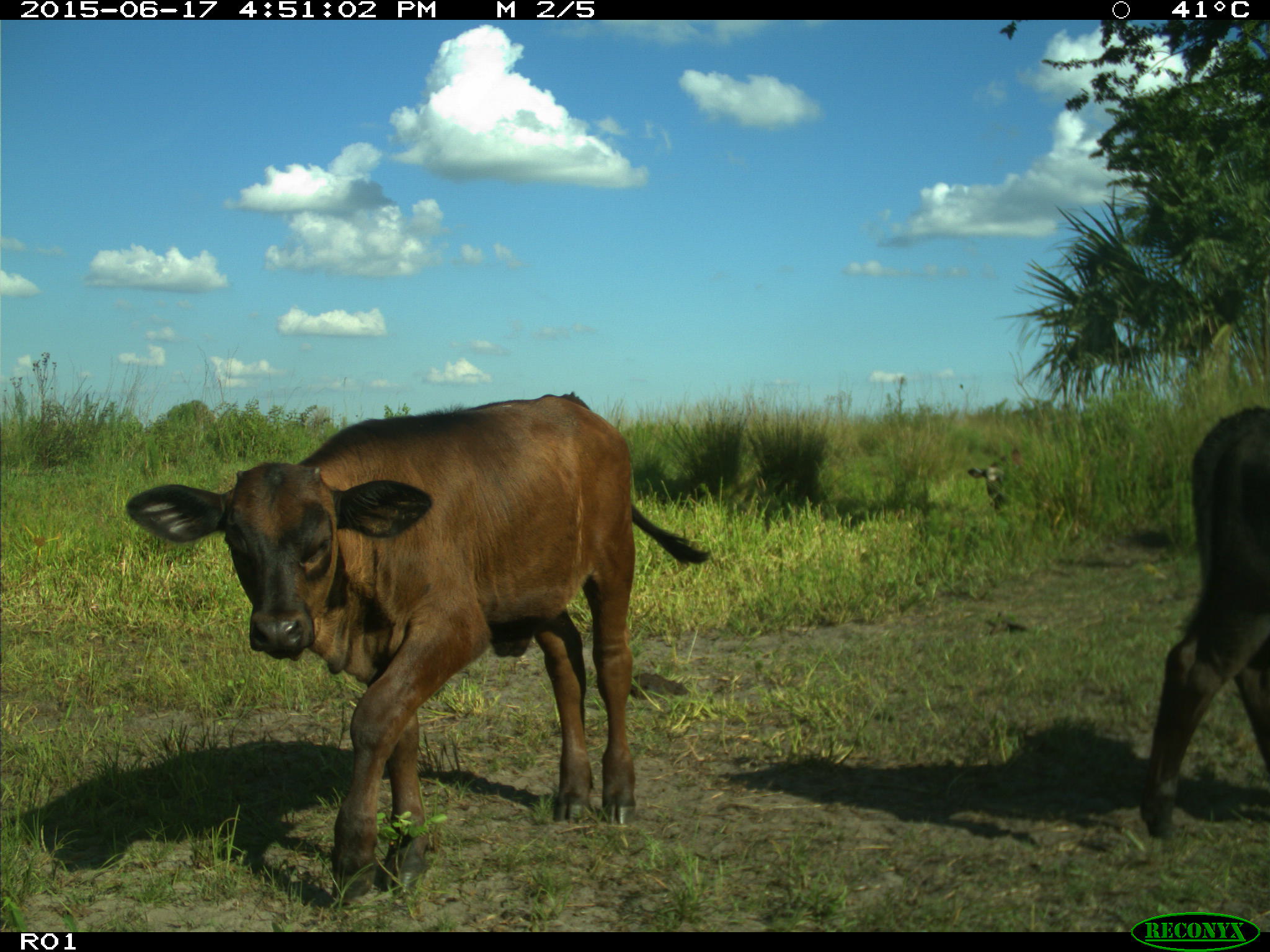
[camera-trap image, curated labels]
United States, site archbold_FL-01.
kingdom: Animalia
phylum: Chordata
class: Mammalia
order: Artiodactyla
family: Bovidae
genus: Bos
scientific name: Bos taurus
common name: domestic cow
Bos taurus (domestic cow).